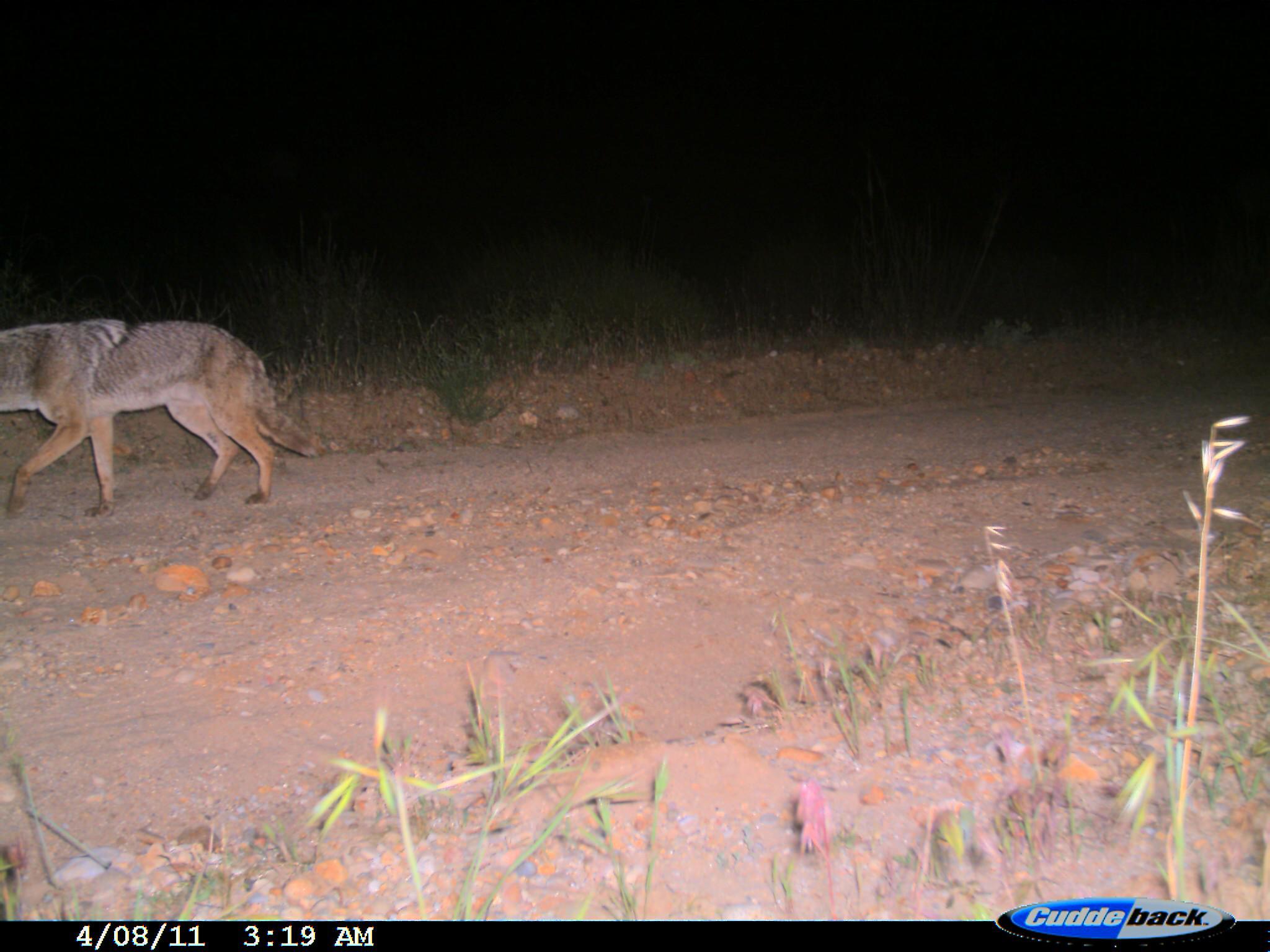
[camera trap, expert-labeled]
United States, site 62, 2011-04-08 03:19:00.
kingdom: Animalia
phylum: Chordata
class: Mammalia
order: Carnivora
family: Canidae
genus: Canis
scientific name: Canis latrans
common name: coyote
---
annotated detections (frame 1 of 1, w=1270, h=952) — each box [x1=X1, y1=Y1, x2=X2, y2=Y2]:
coyote: [x1=0, y1=320, x2=324, y2=518]